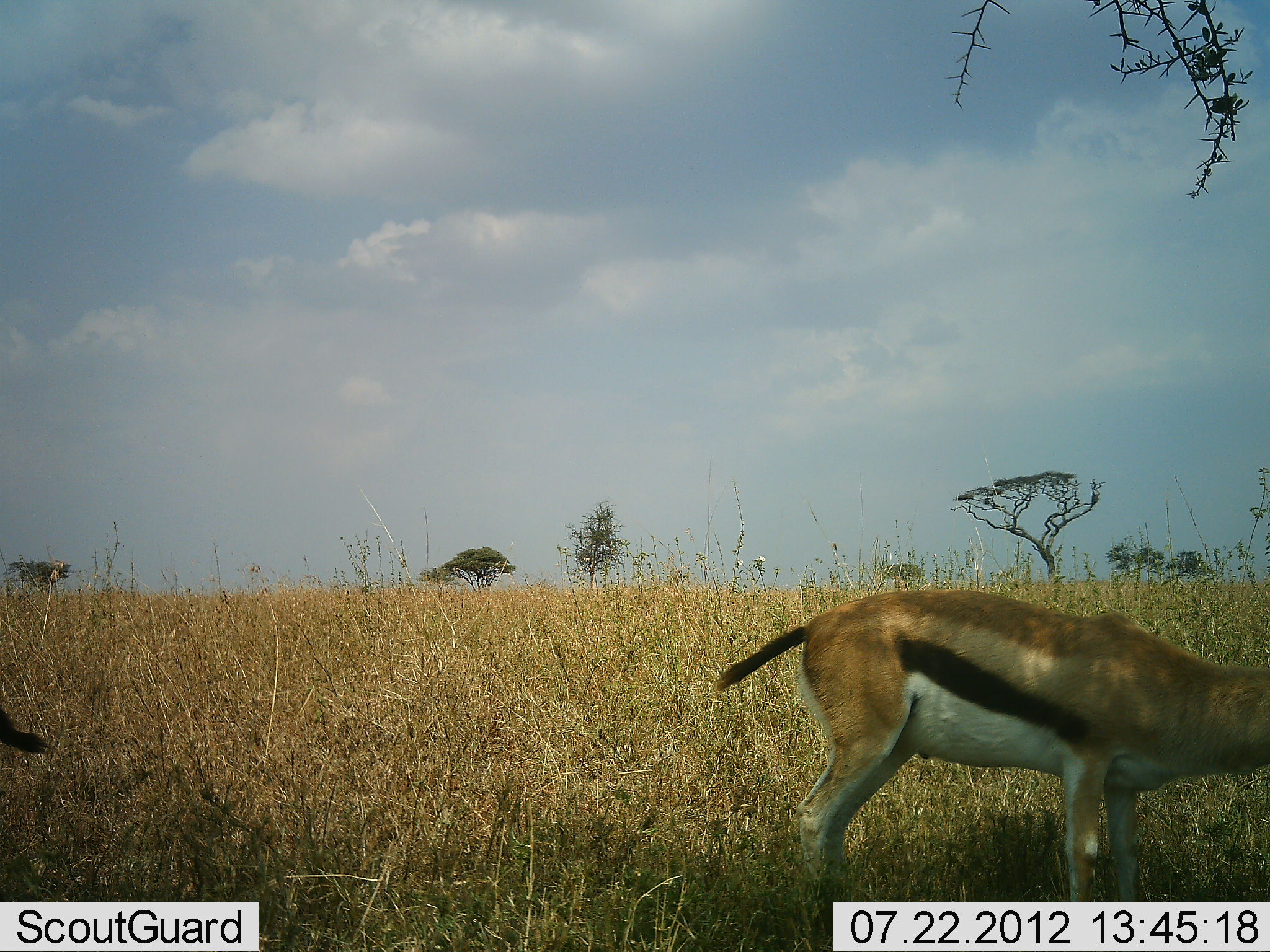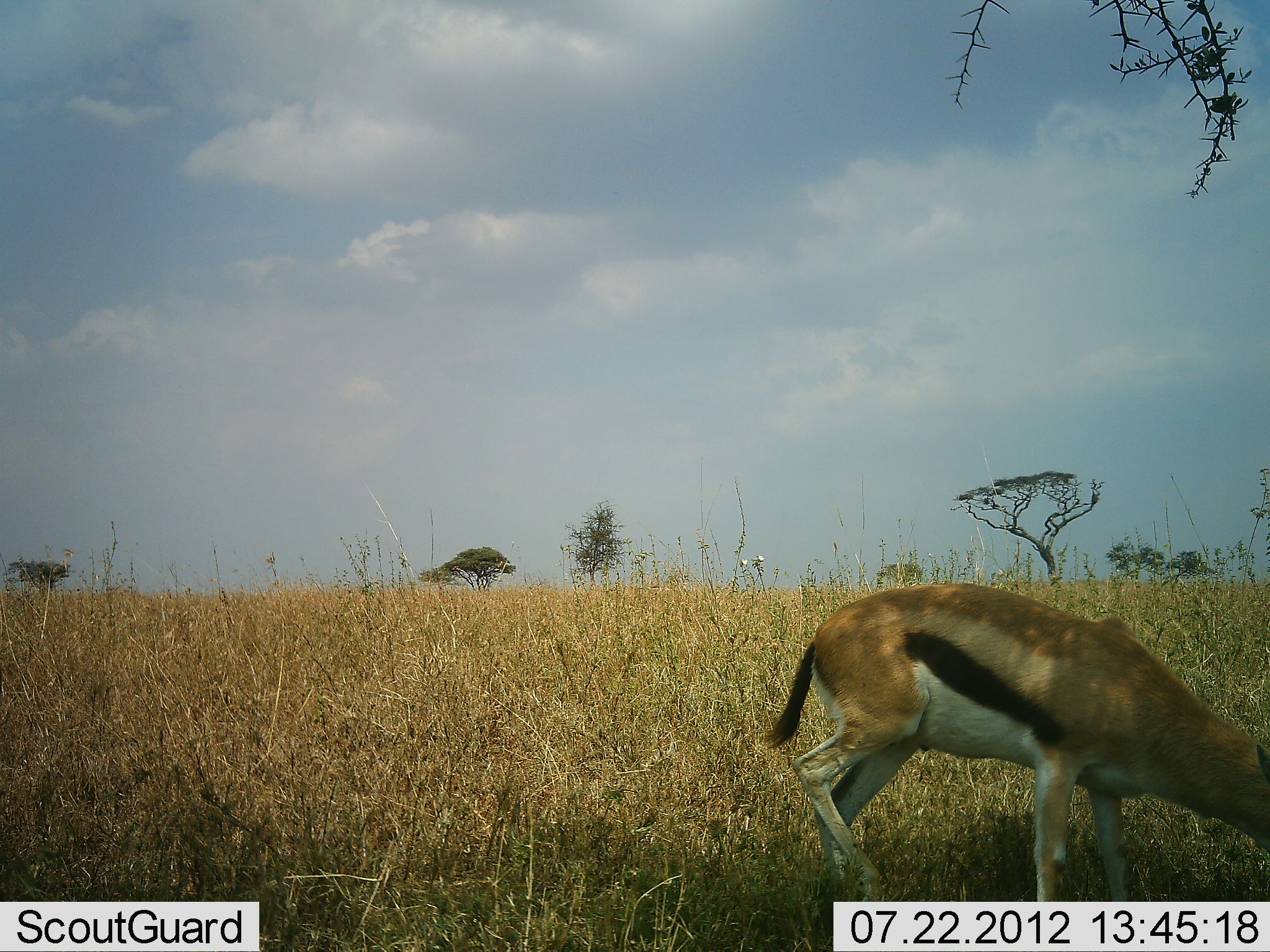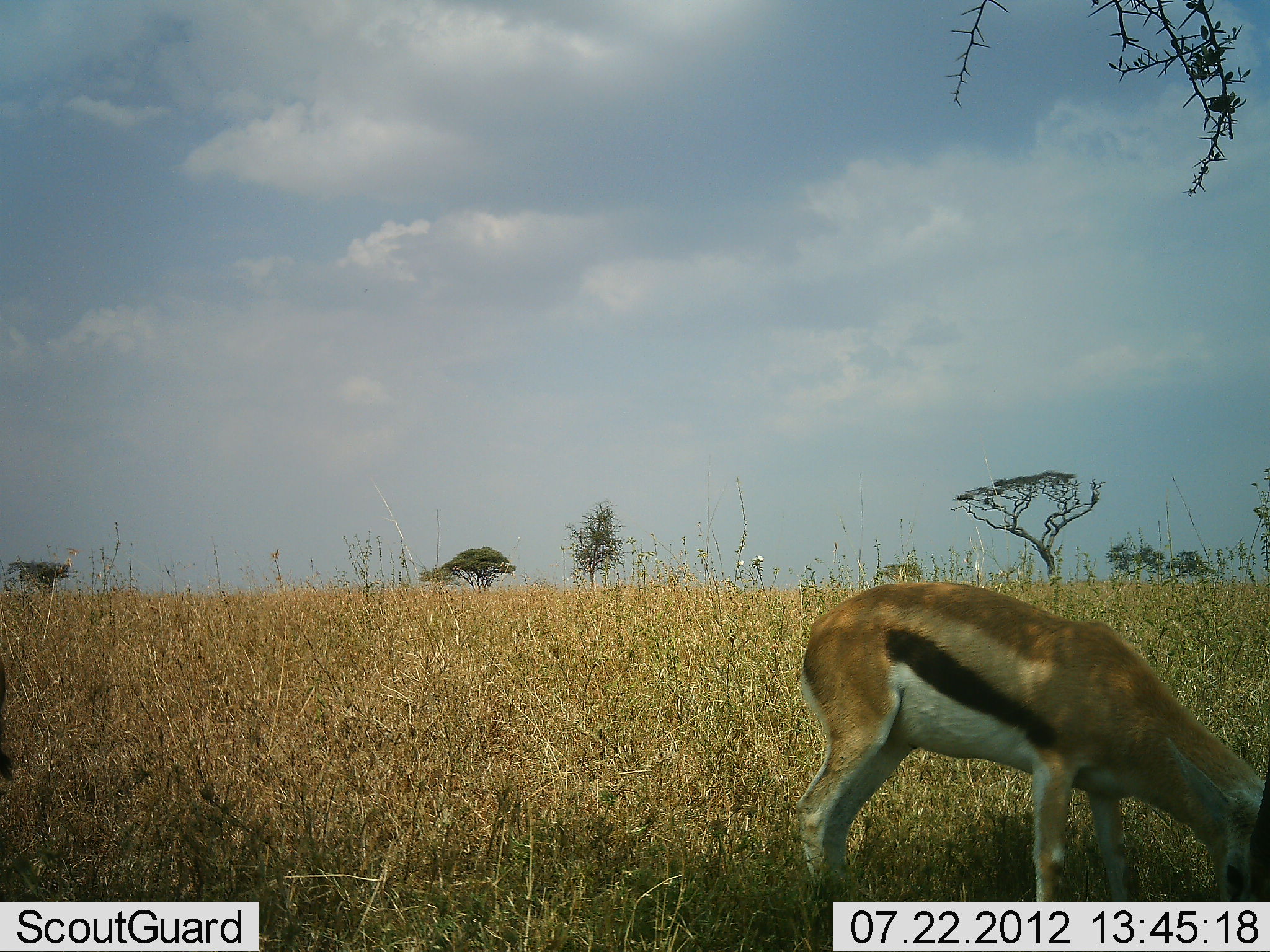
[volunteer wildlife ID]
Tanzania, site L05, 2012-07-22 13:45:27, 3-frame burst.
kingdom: Animalia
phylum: Chordata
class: Mammalia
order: Artiodactyla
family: Bovidae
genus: Eudorcas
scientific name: Eudorcas thomsonii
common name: thomson's gazelle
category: gazellethomsons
Gazellethomsons (thomson's gazelle) (Eudorcas thomsonii), count 2. Behavior (volunteer vote fractions): standing 40%, resting 0%, moving 0%, interacting 0%. Young present (vote fraction): 0%. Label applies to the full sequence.